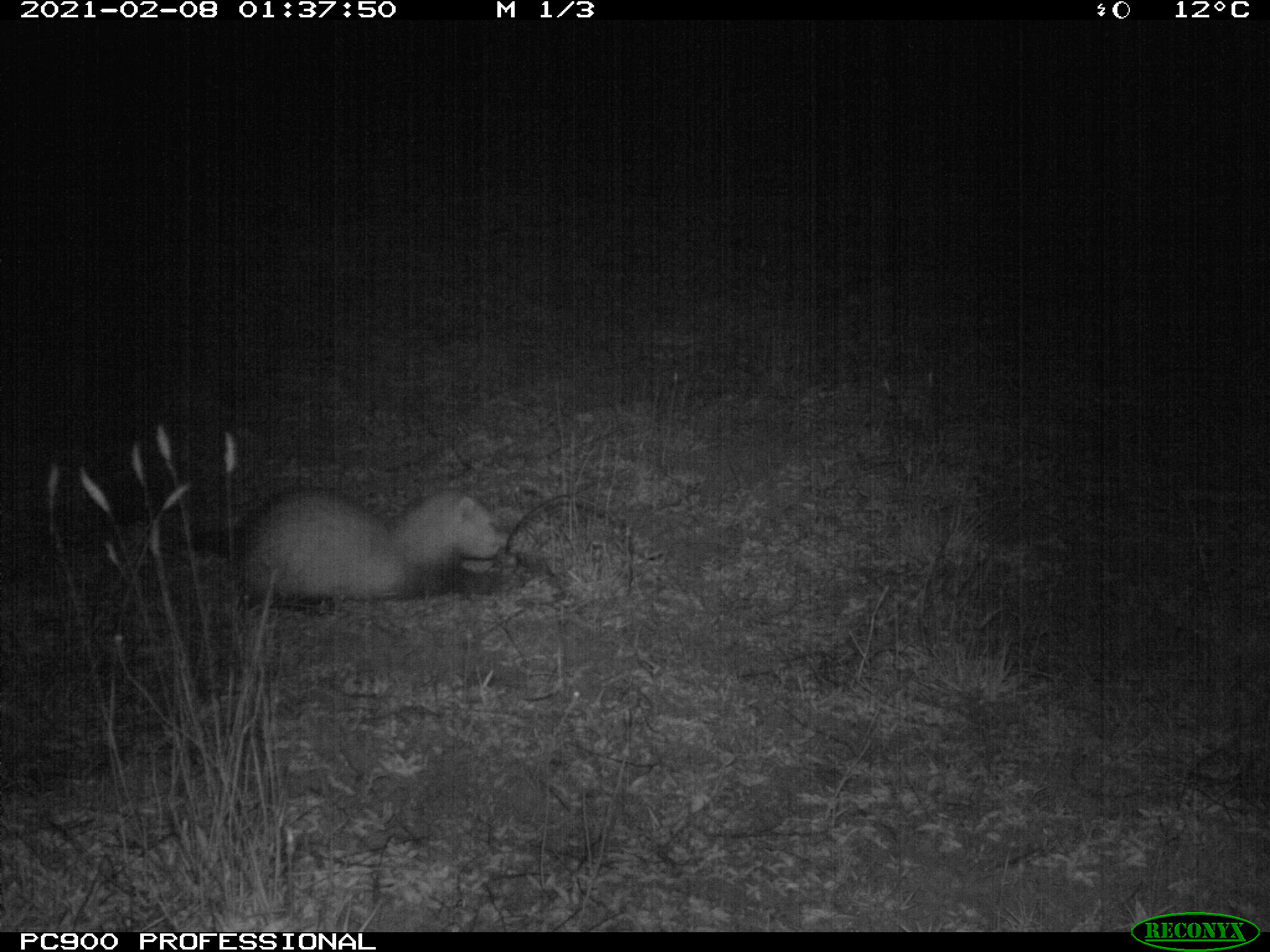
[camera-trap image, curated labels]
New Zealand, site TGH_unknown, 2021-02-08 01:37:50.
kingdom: Animalia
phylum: Chordata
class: Mammalia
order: Carnivora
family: Mustelidae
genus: Mustela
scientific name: Mustela furo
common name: ferret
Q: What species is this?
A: Ferret (Mustela furo).